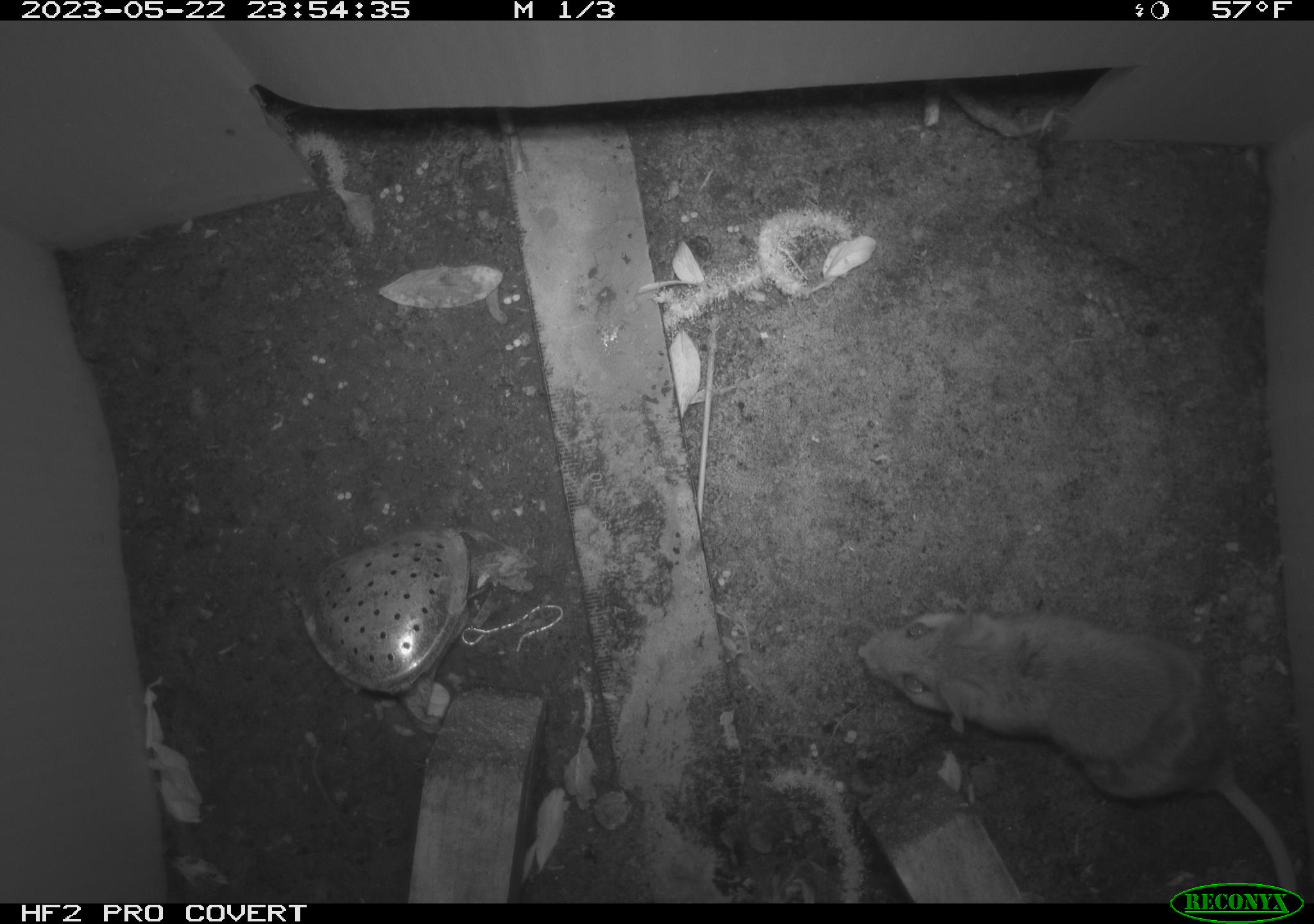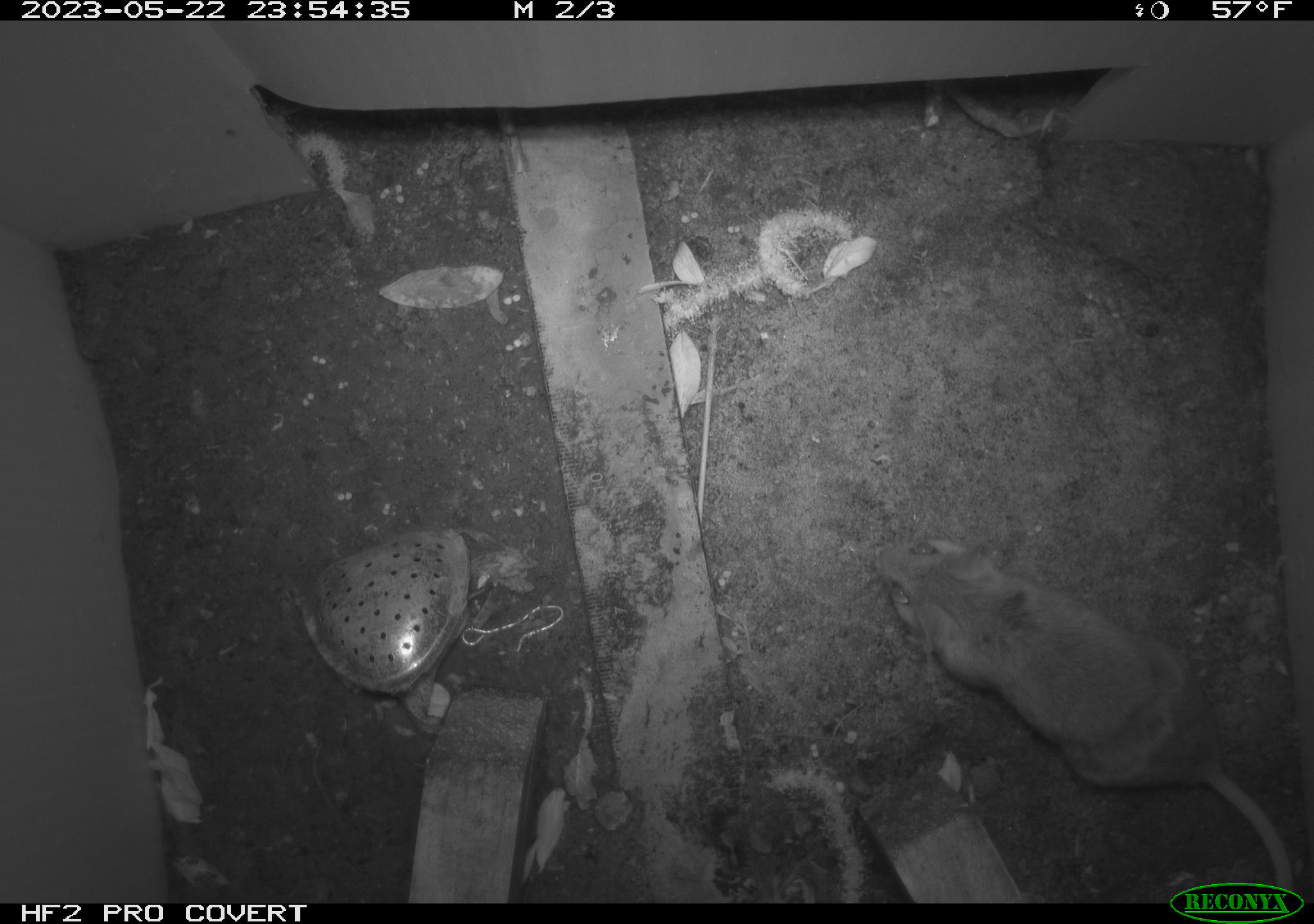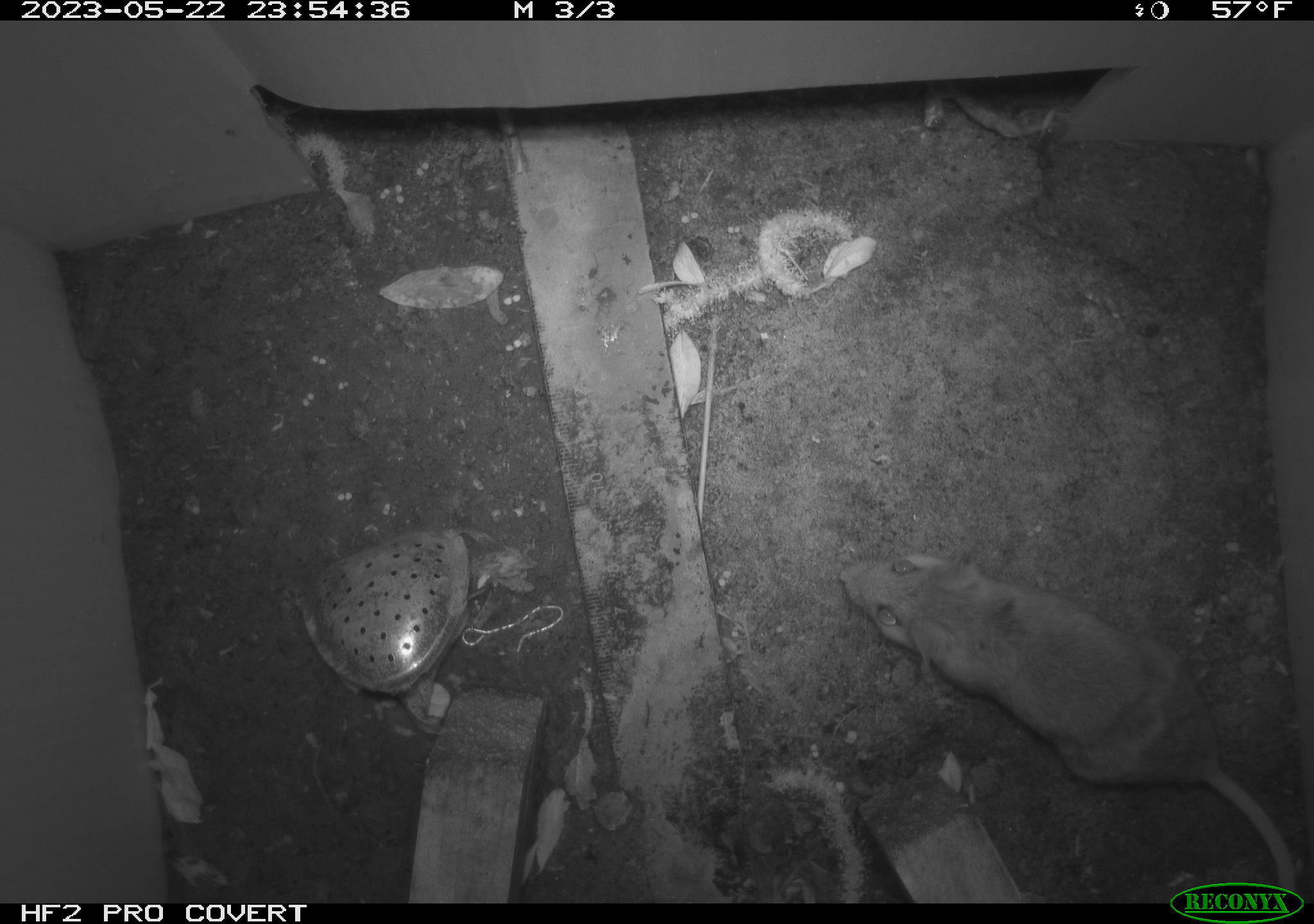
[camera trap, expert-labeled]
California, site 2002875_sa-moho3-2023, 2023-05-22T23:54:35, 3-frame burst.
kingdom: Animalia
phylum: Chordata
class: Mammalia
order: Rodentia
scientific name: Rodentia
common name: mouse species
Mouse species (Rodentia).